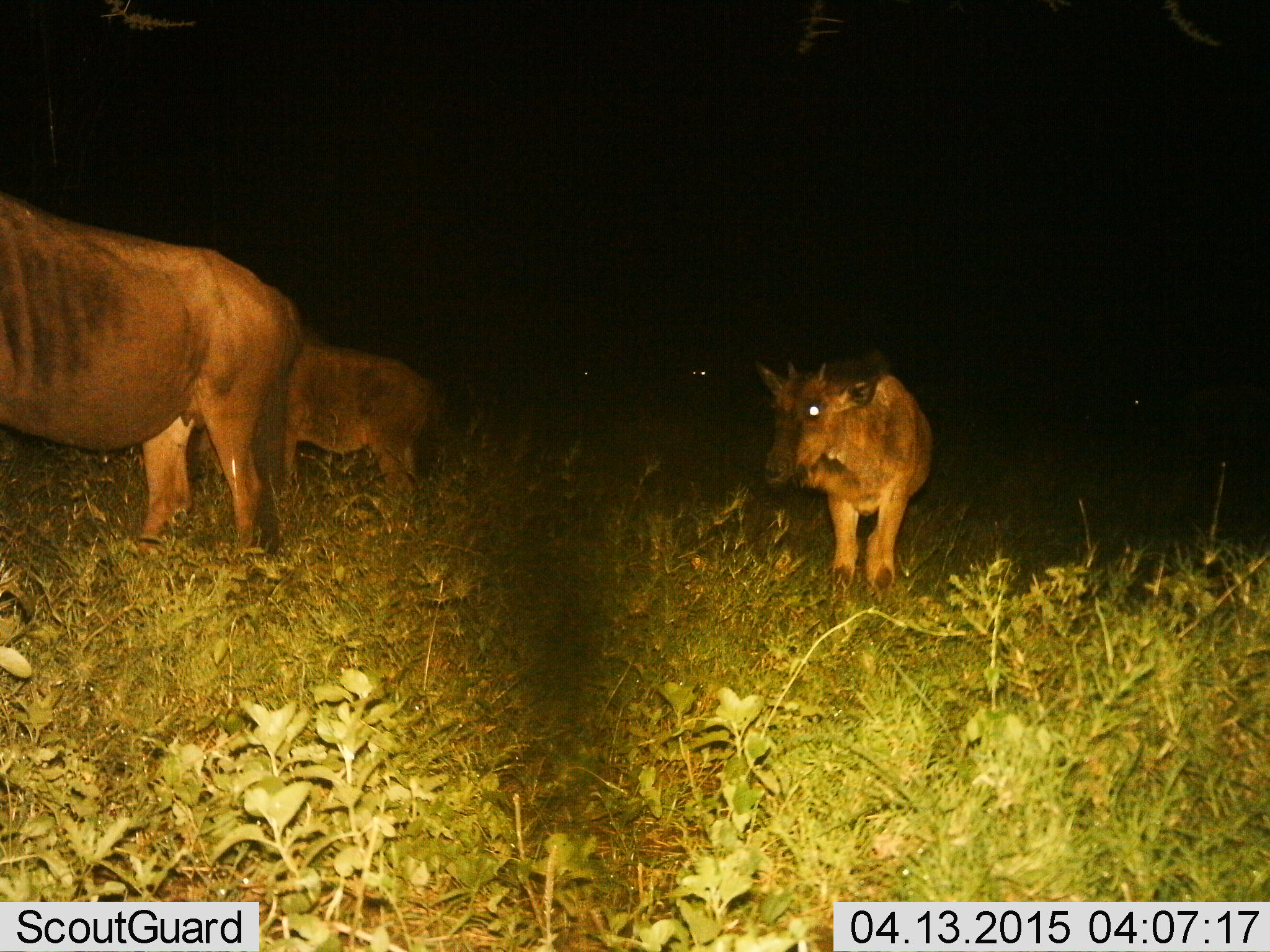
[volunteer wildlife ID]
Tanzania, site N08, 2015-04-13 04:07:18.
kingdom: Animalia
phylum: Chordata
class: Mammalia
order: Artiodactyla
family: Bovidae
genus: Connochaetes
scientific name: Connochaetes taurinus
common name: blue wildebeest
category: wildebeest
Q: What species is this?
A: Wildebeest (blue wildebeest) (Connochaetes taurinus).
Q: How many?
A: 3.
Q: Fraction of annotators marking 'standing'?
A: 100%.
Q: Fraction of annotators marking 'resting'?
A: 0%.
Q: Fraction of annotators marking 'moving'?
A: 0%.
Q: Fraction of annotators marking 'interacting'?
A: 0%.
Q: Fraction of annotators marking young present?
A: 60%.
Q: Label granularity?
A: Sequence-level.